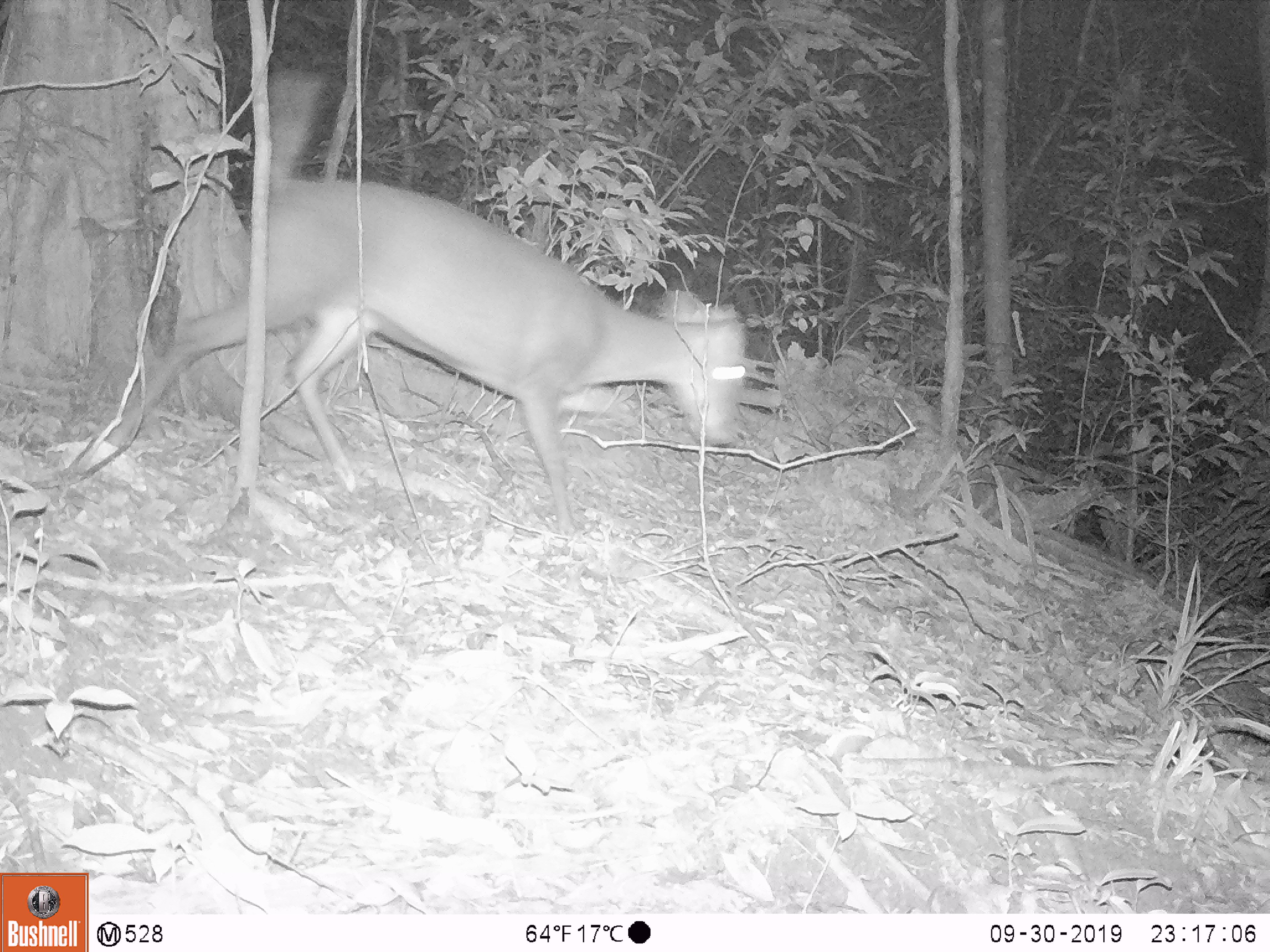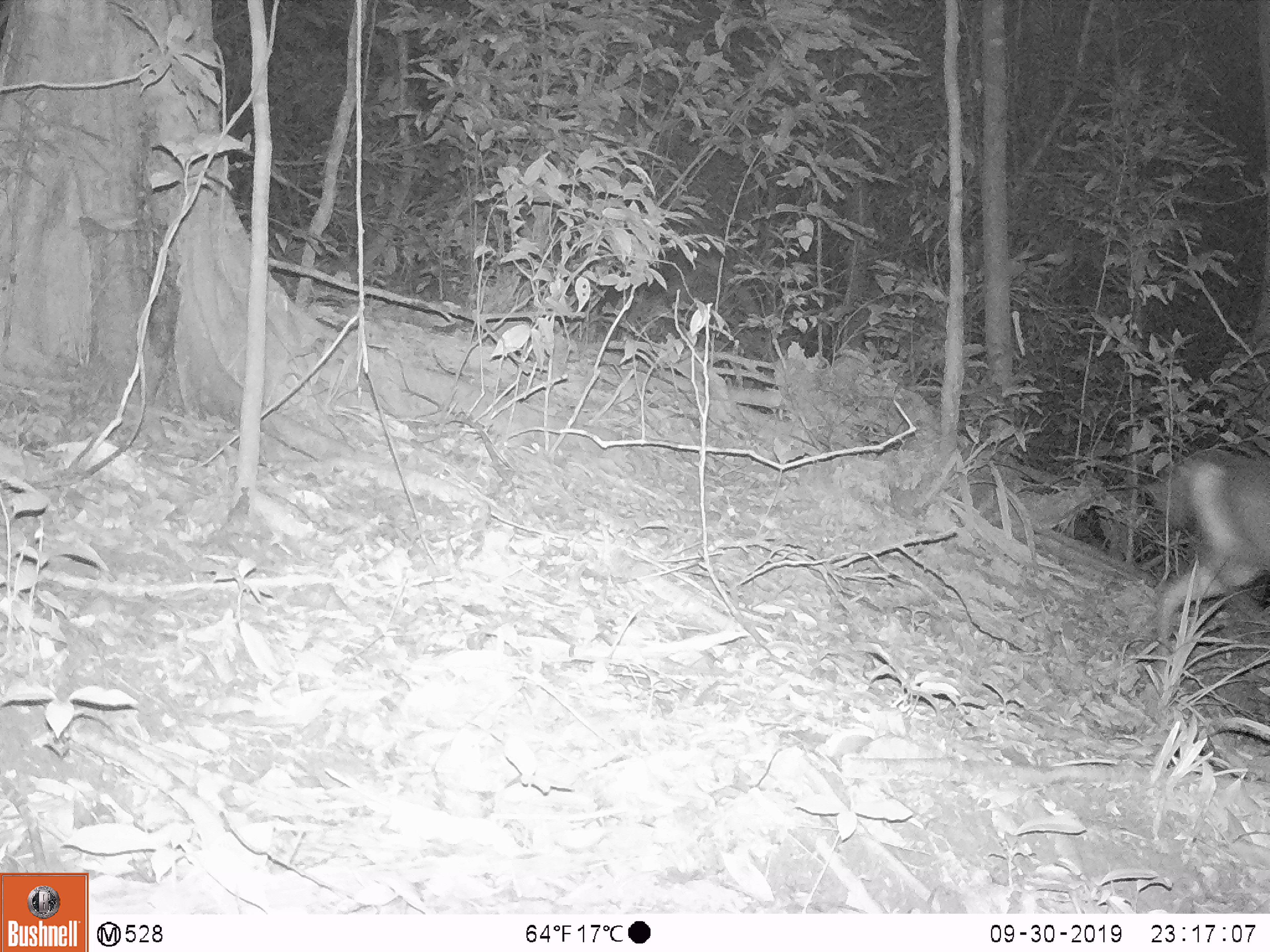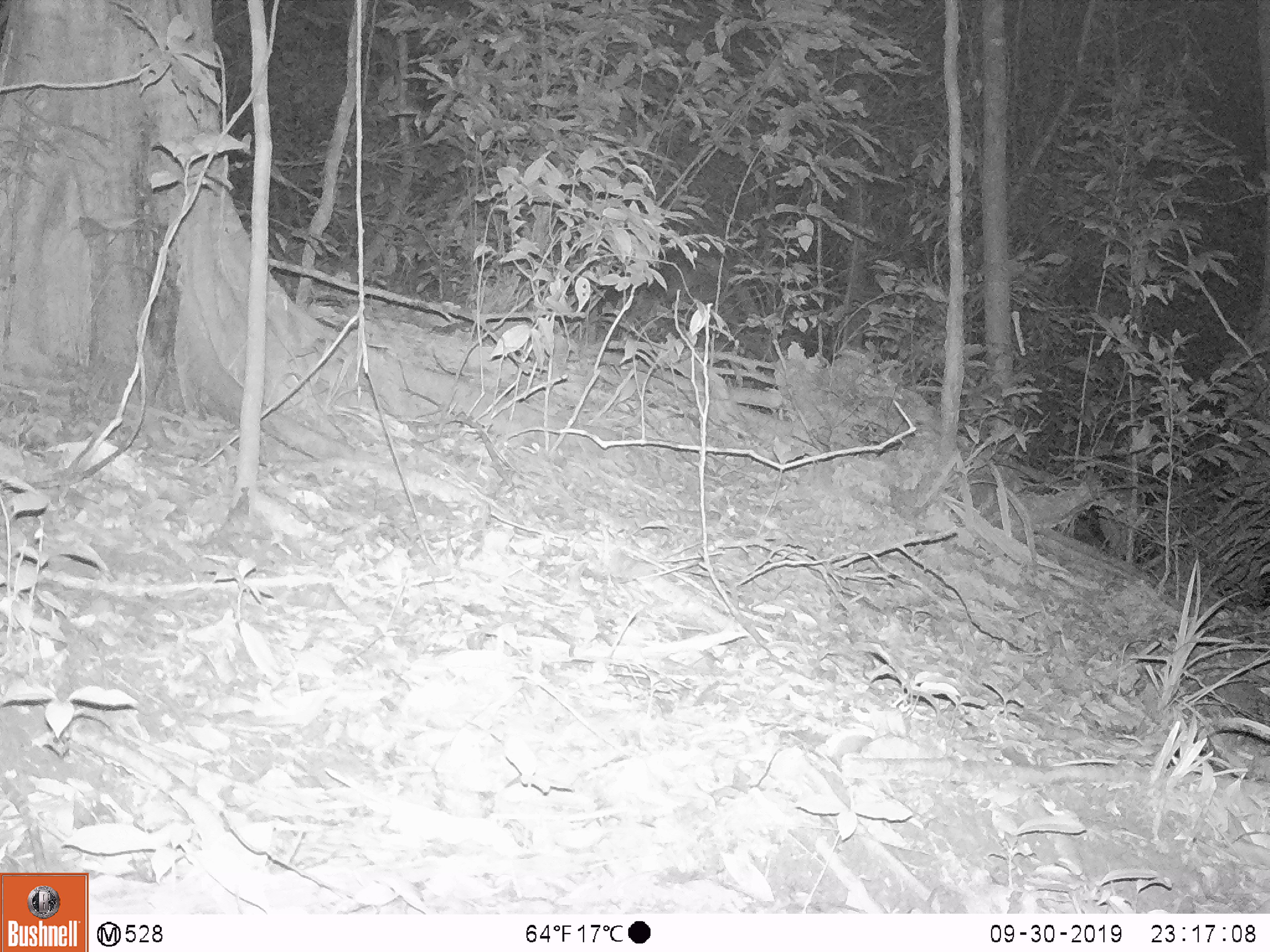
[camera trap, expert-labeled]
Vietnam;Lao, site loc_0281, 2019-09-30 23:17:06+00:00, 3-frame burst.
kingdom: Animalia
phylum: Chordata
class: Mammalia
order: Artiodactyla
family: Cervidae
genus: Muntiacus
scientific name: Muntiacus rooseveltorum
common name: roosevelt's muntjac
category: roosevelts muntjac group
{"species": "roosevelts muntjac group (roosevelt's muntjac) (Muntiacus rooseveltorum)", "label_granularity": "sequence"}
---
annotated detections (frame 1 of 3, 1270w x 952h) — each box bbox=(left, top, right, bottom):
roosevelts muntjac group: bbox=(96, 70, 750, 535)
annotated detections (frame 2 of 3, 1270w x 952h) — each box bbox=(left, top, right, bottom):
roosevelts muntjac group: bbox=(1147, 452, 1269, 696)